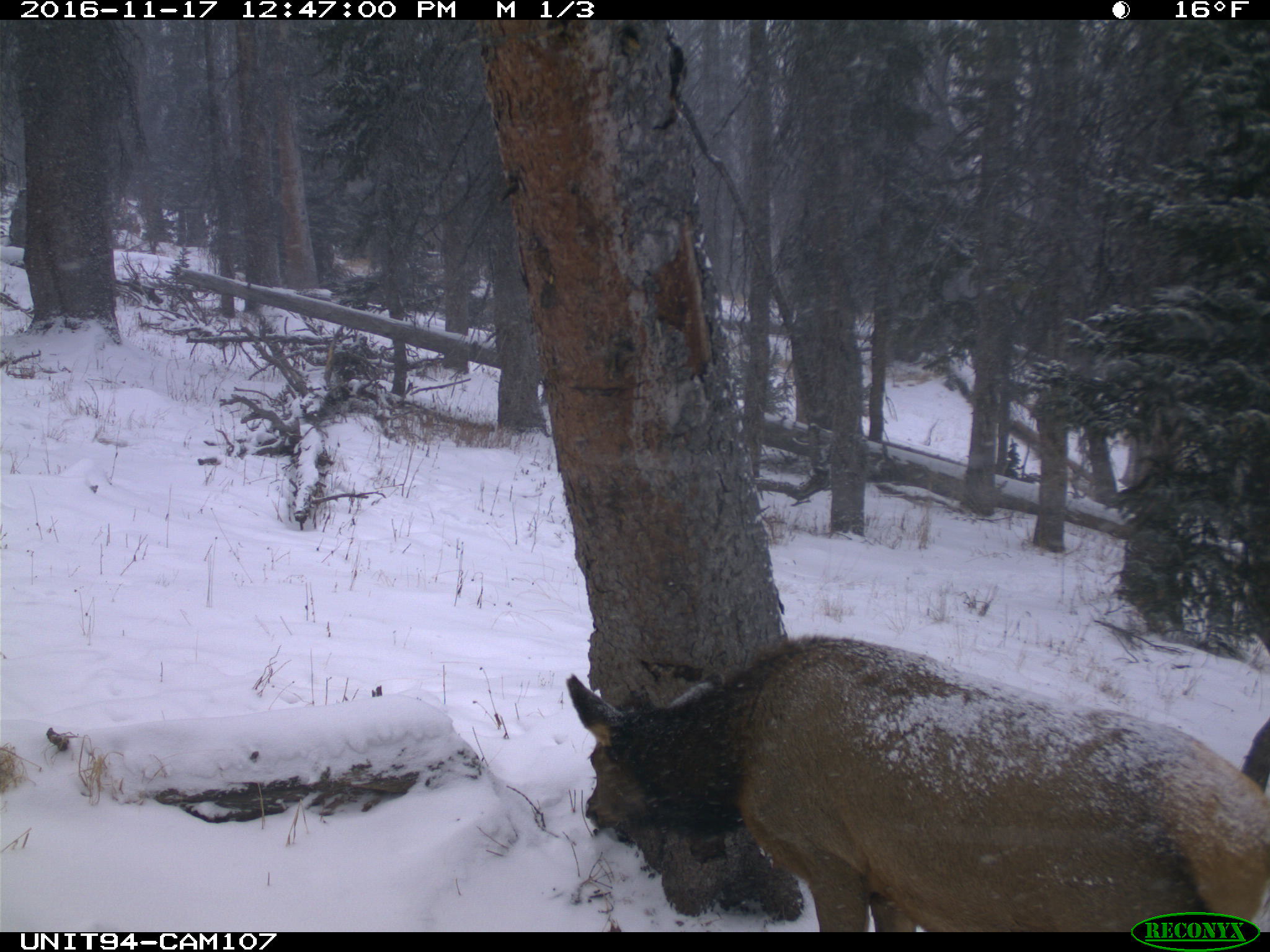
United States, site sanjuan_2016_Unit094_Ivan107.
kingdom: Animalia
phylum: Chordata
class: Mammalia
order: Artiodactyla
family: Cervidae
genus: Cervus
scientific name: Cervus elaphus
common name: red deer